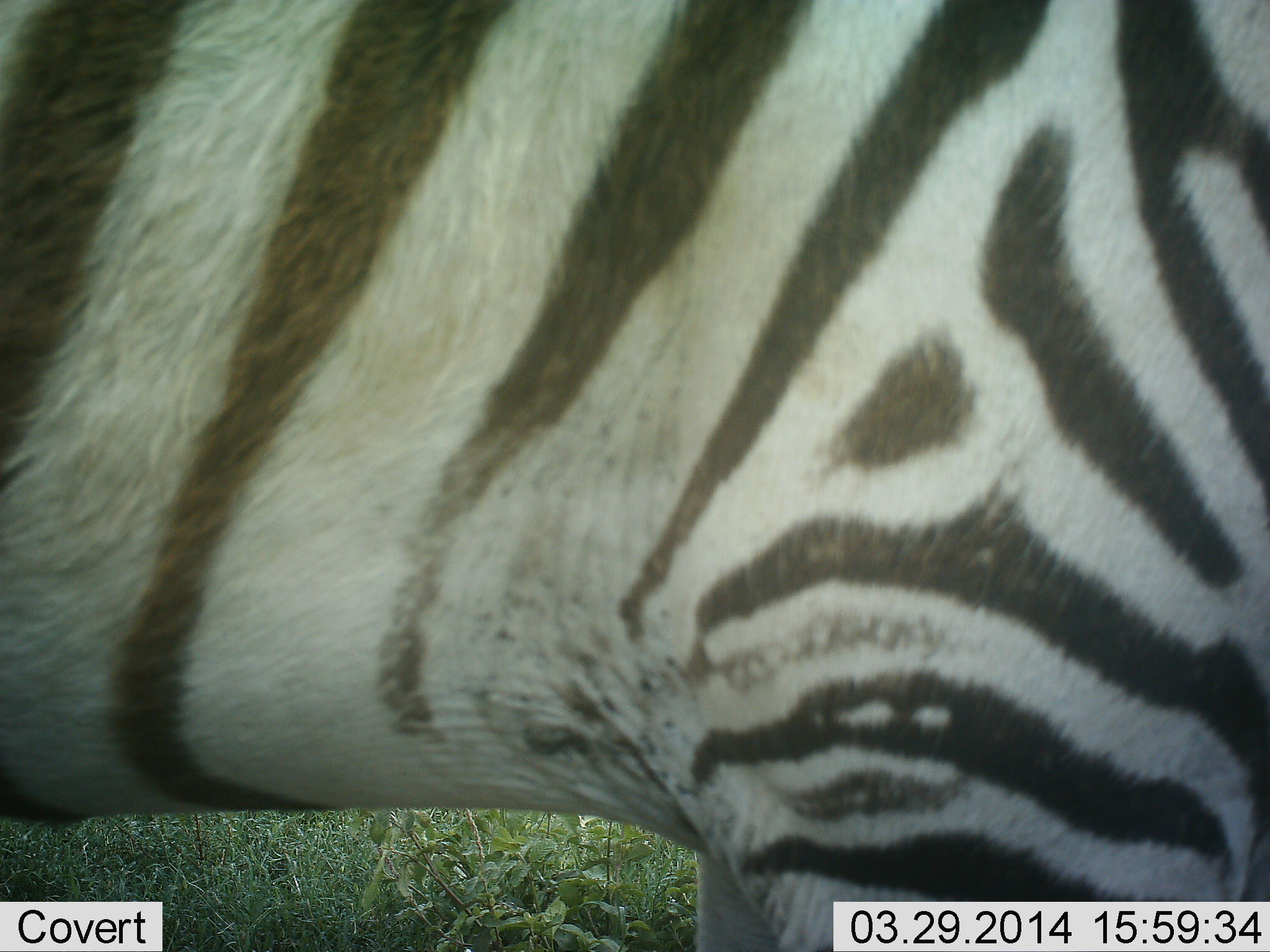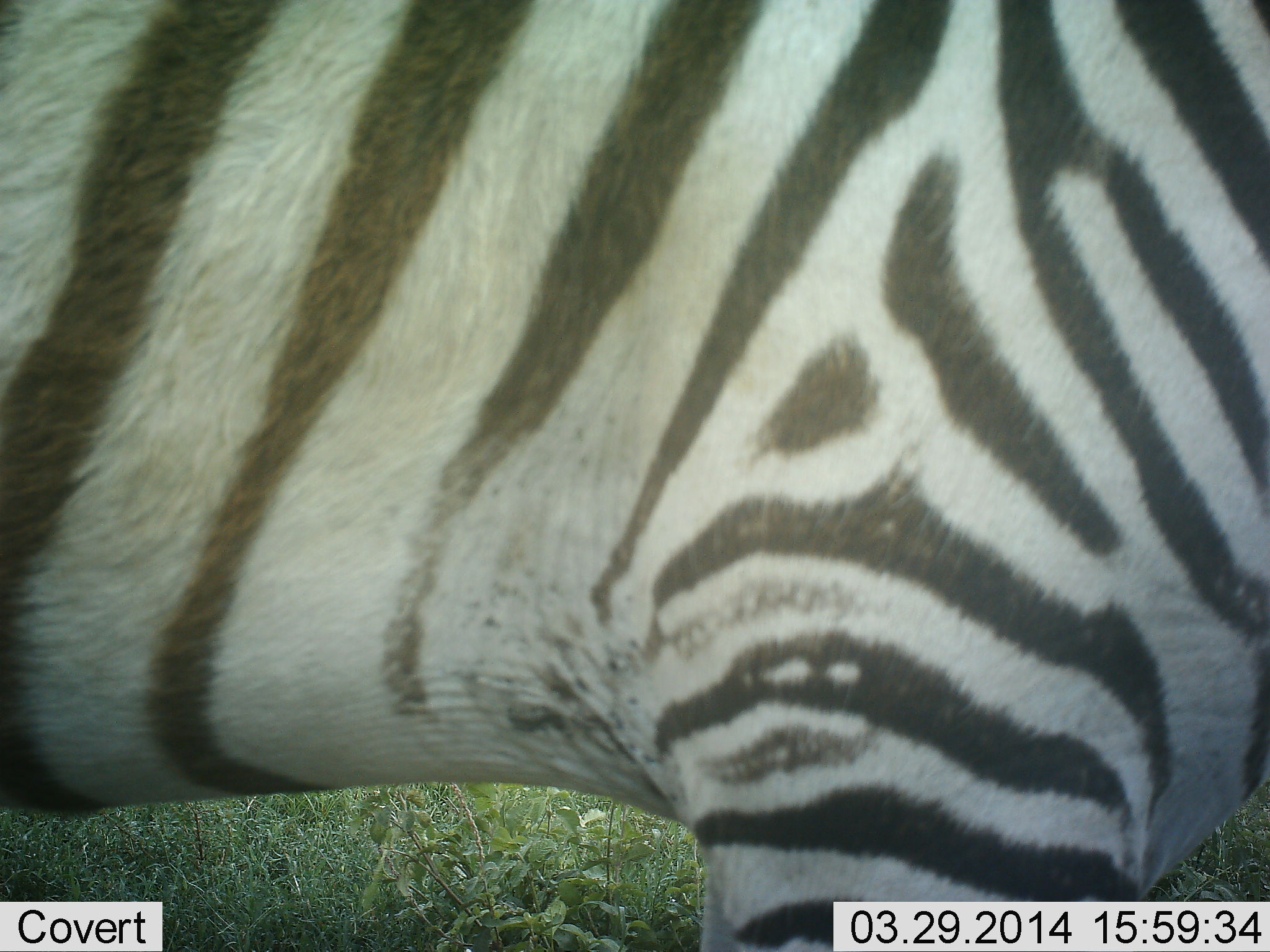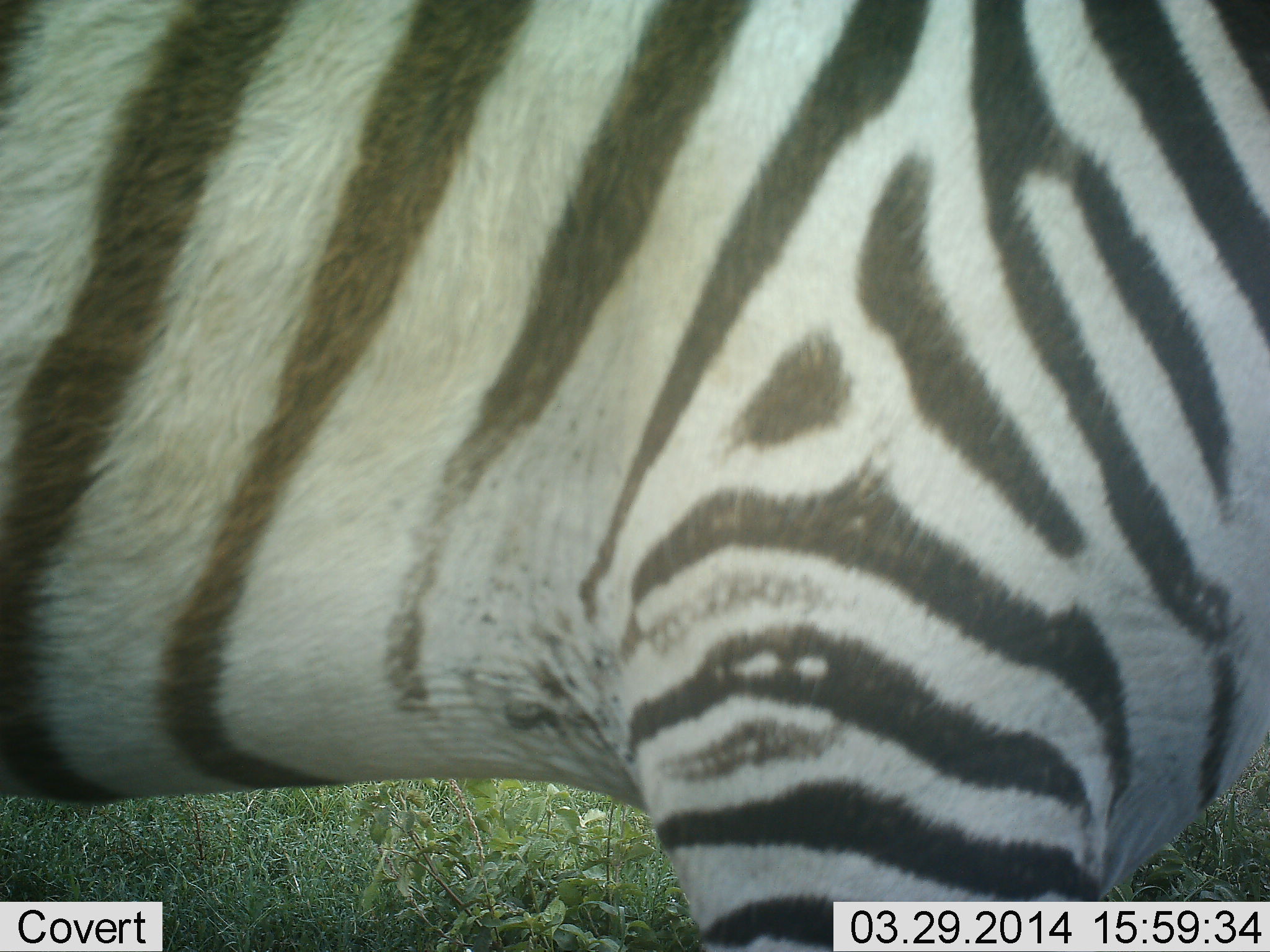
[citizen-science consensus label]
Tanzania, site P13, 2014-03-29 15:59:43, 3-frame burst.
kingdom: Animalia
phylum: Chordata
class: Mammalia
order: Perissodactyla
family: Equidae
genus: Equus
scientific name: Equus quagga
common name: plains zebra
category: zebra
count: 1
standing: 100%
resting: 0%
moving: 0%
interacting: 0%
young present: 0%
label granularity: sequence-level